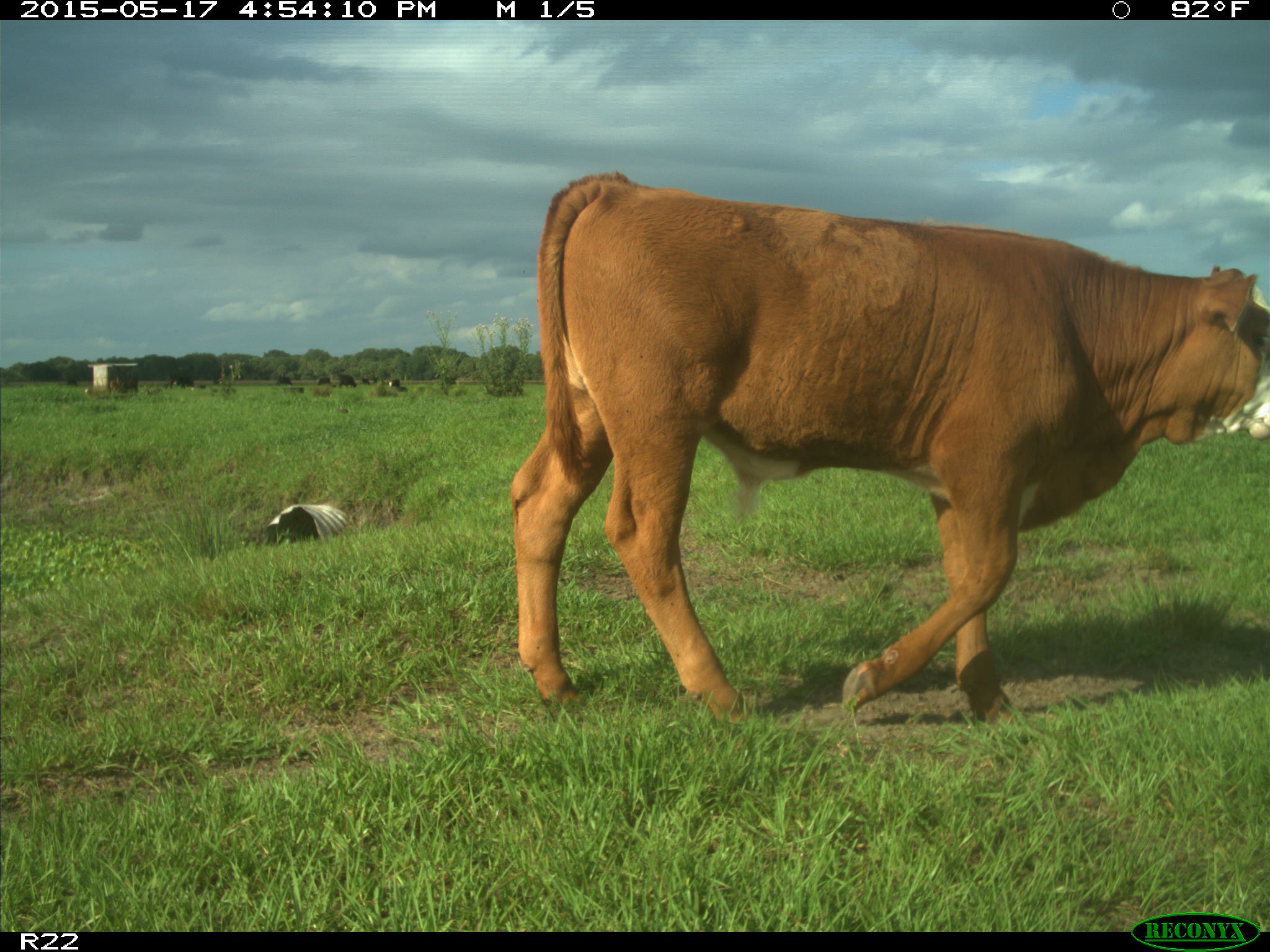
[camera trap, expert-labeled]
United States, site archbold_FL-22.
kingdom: Animalia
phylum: Chordata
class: Mammalia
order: Artiodactyla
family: Bovidae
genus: Bos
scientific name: Bos taurus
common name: domestic cow